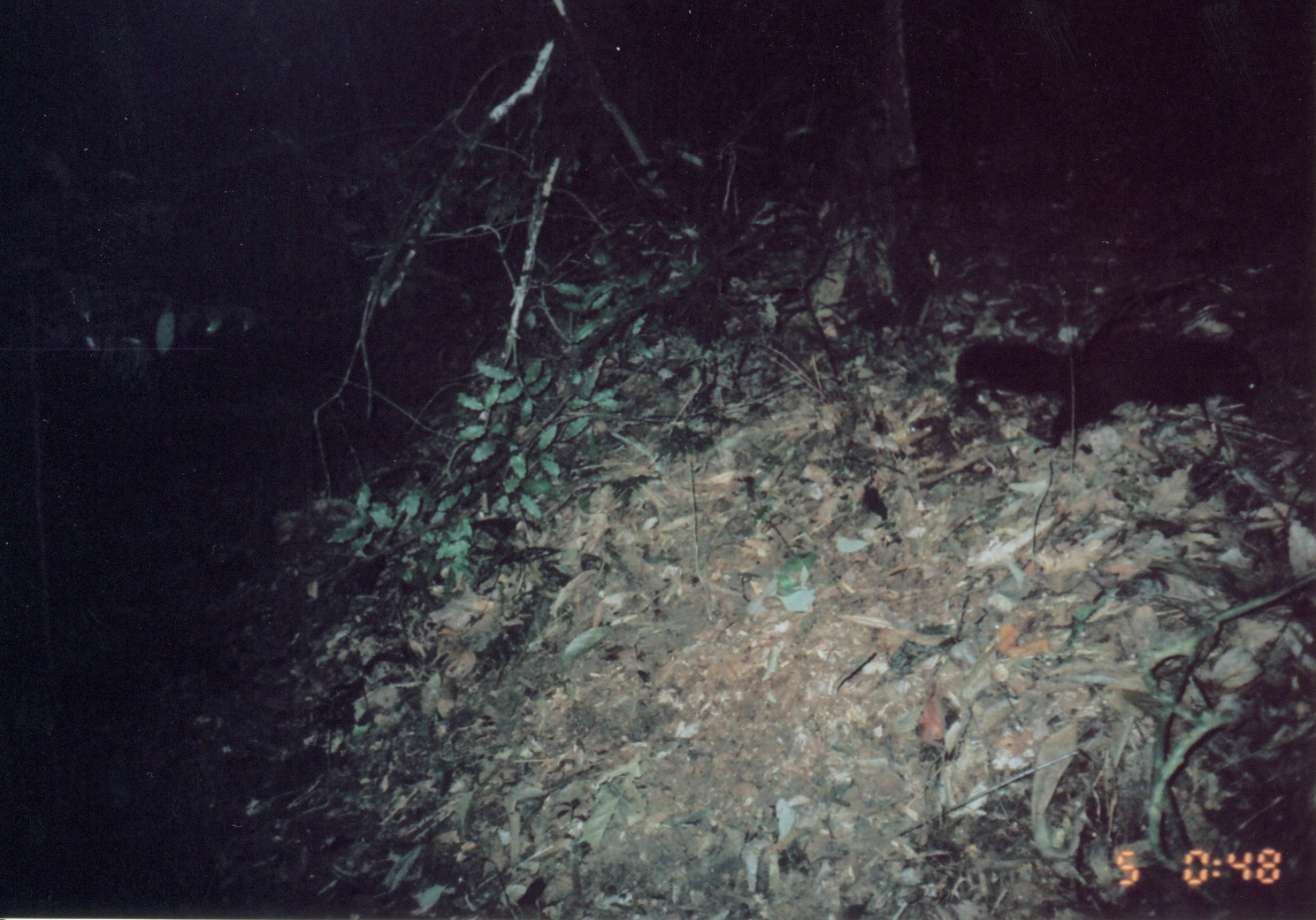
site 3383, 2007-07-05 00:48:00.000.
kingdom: Animalia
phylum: Chordata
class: Mammalia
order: Carnivora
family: Herpestidae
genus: Bdeogale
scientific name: Bdeogale crassicauda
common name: bushy-tailed mongoose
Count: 1.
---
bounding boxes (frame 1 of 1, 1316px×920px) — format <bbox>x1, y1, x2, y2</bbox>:
bdeogale crassicauda: <bbox>953, 319, 1267, 445</bbox>